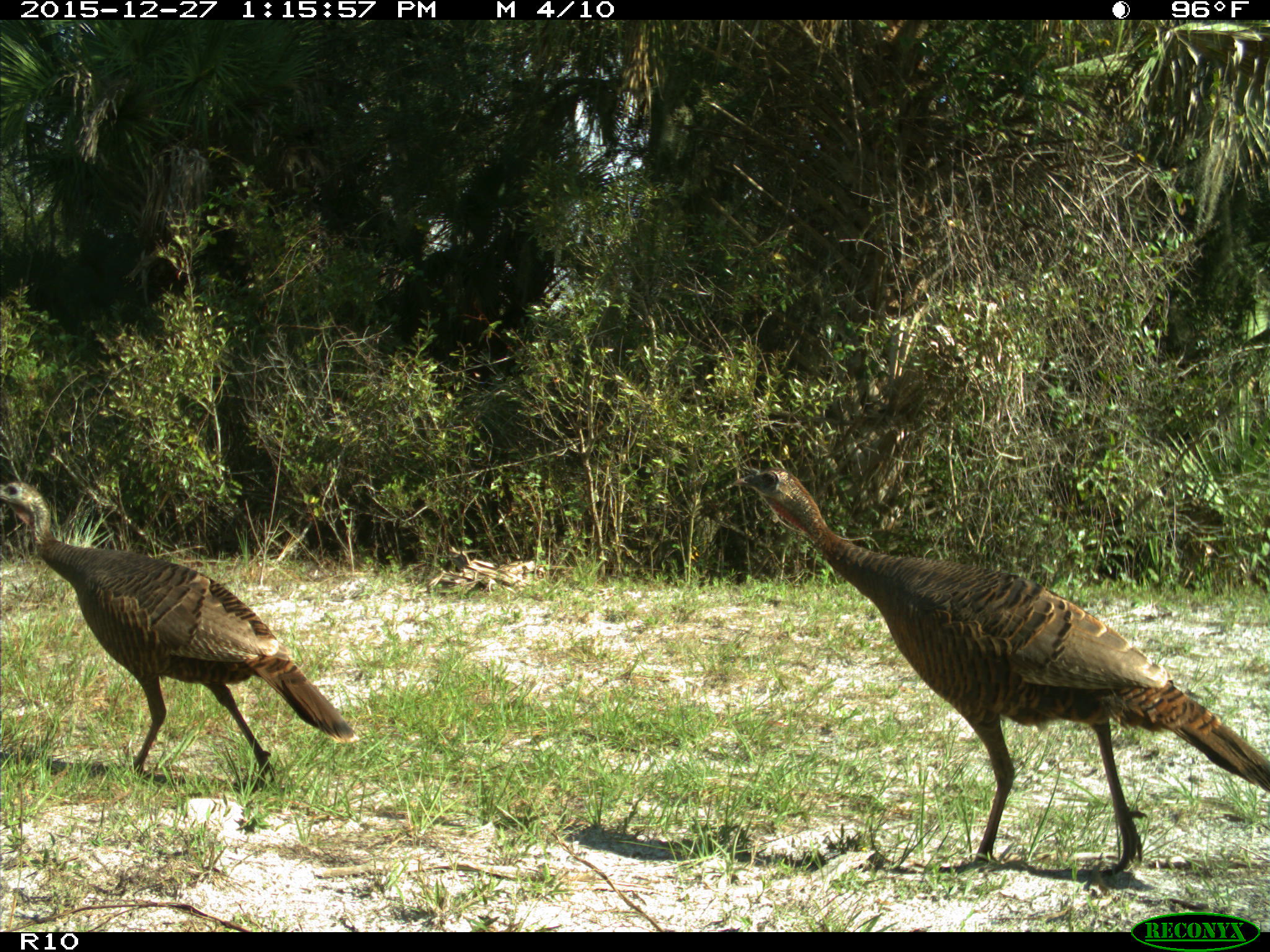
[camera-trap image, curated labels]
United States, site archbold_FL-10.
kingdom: Animalia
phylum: Chordata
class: Aves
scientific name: Aves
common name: birds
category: unidentified bird